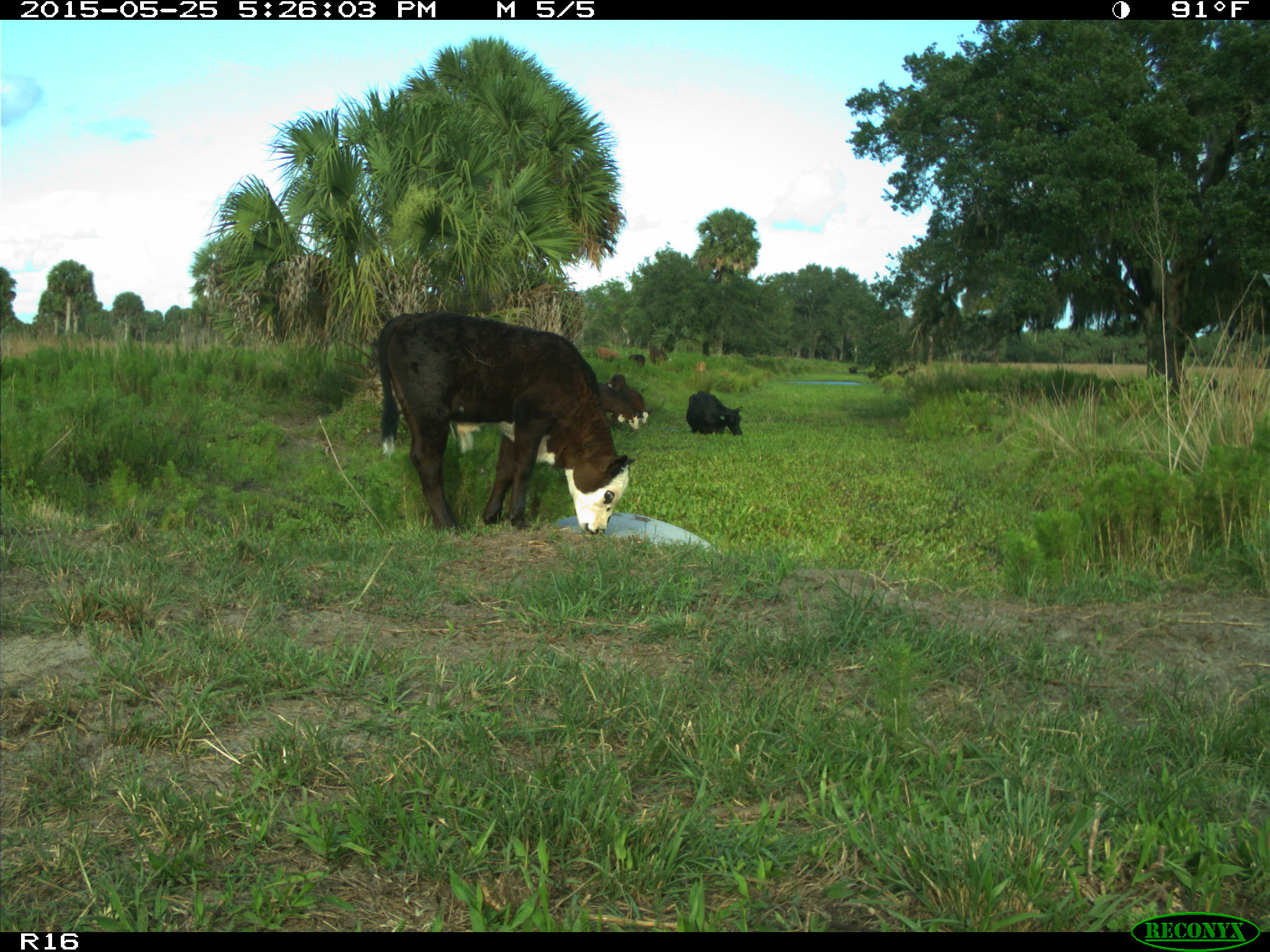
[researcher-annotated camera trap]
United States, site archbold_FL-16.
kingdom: Animalia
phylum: Chordata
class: Mammalia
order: Artiodactyla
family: Bovidae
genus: Bos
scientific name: Bos taurus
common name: domestic cow